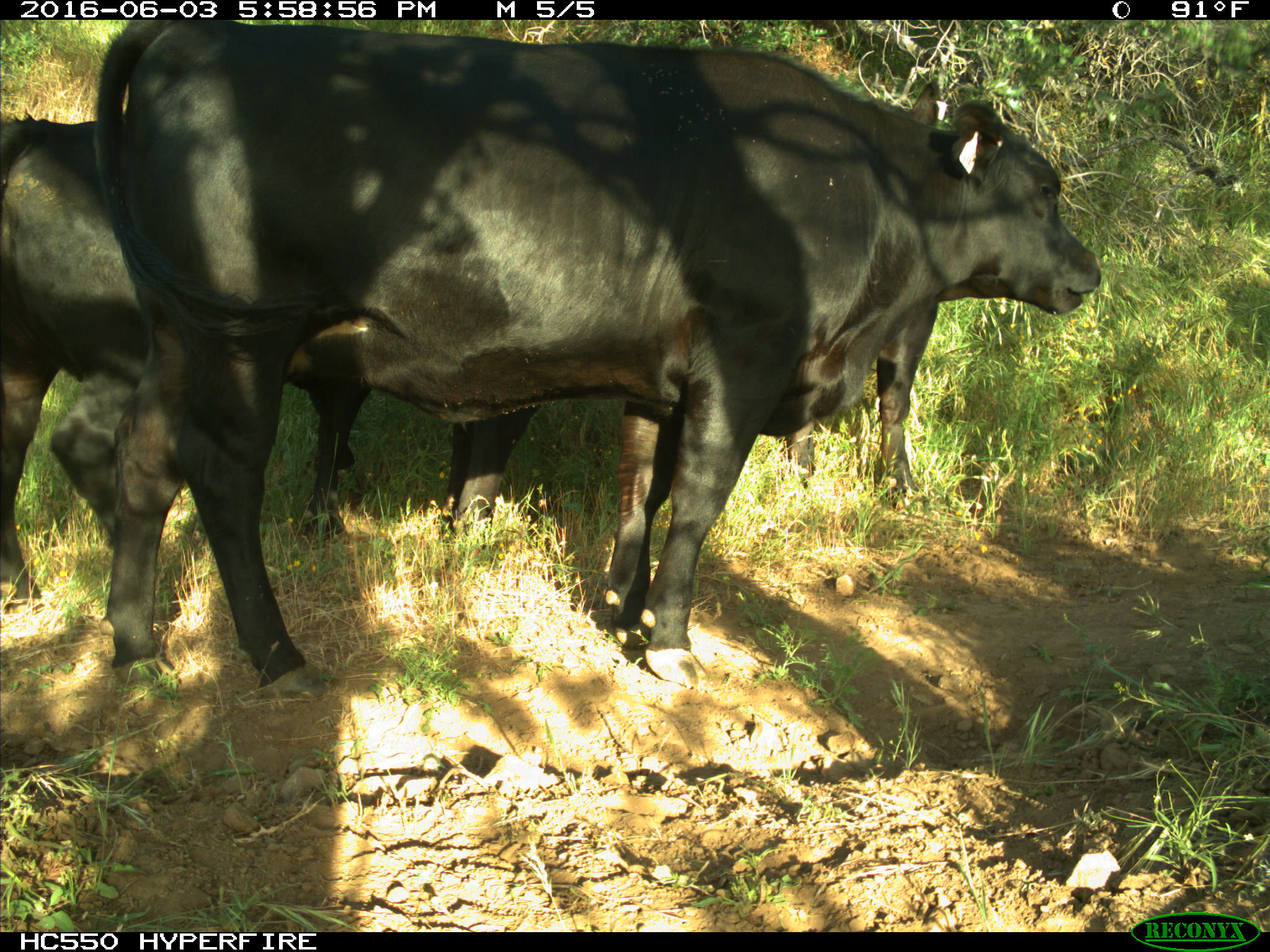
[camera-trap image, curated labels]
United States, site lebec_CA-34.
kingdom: Animalia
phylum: Chordata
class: Mammalia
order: Artiodactyla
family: Bovidae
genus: Bos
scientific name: Bos taurus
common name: domestic cow